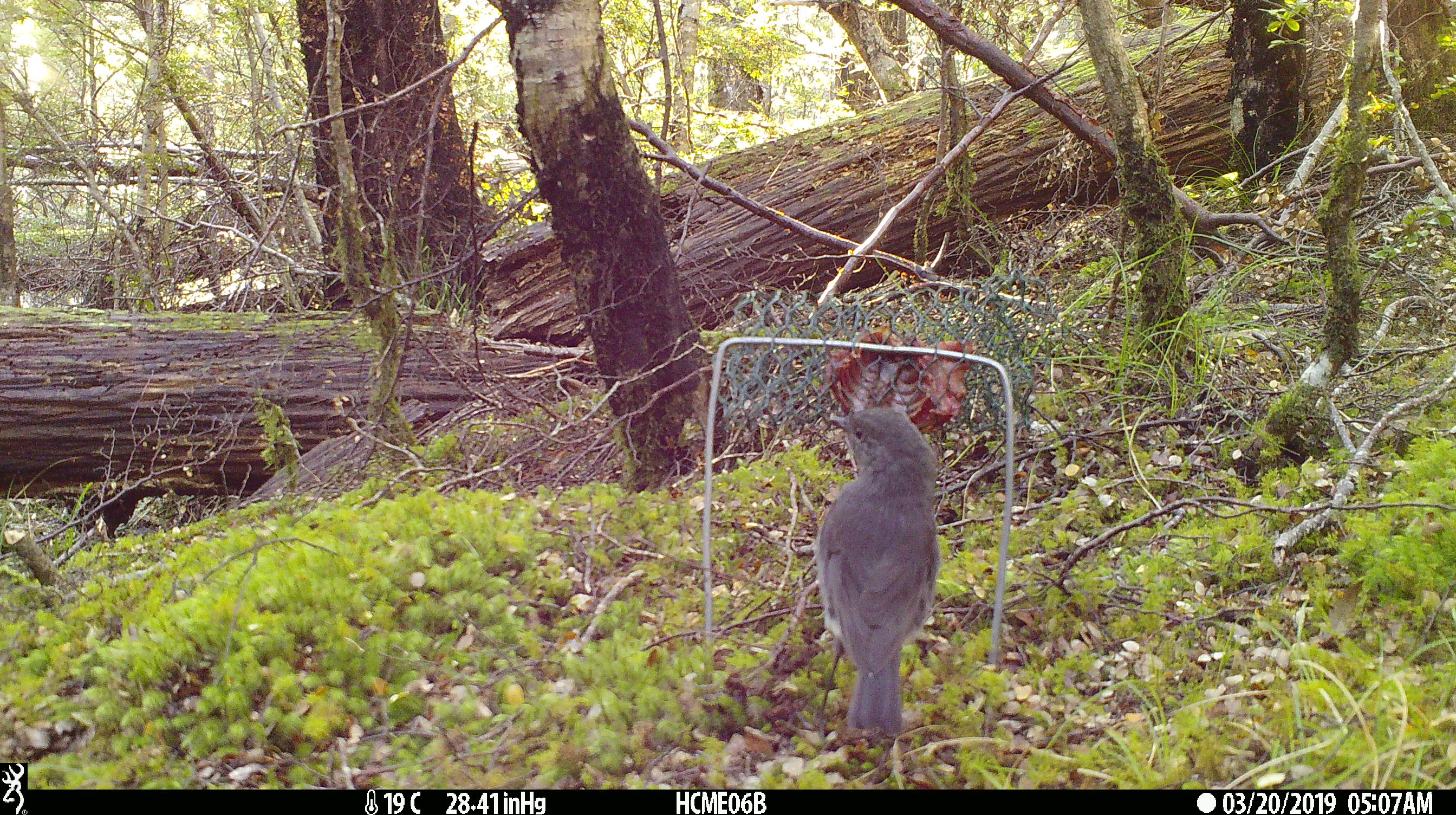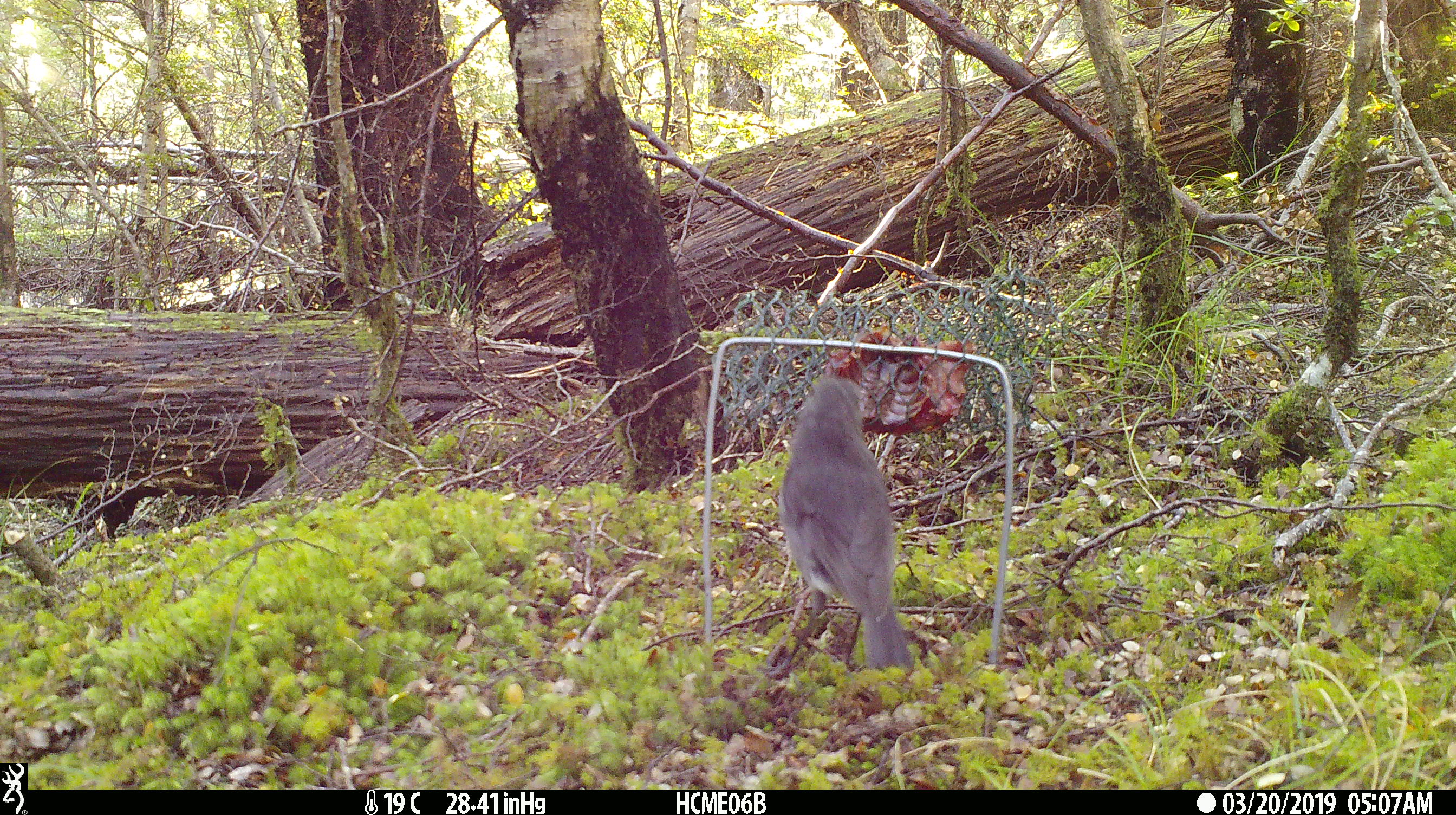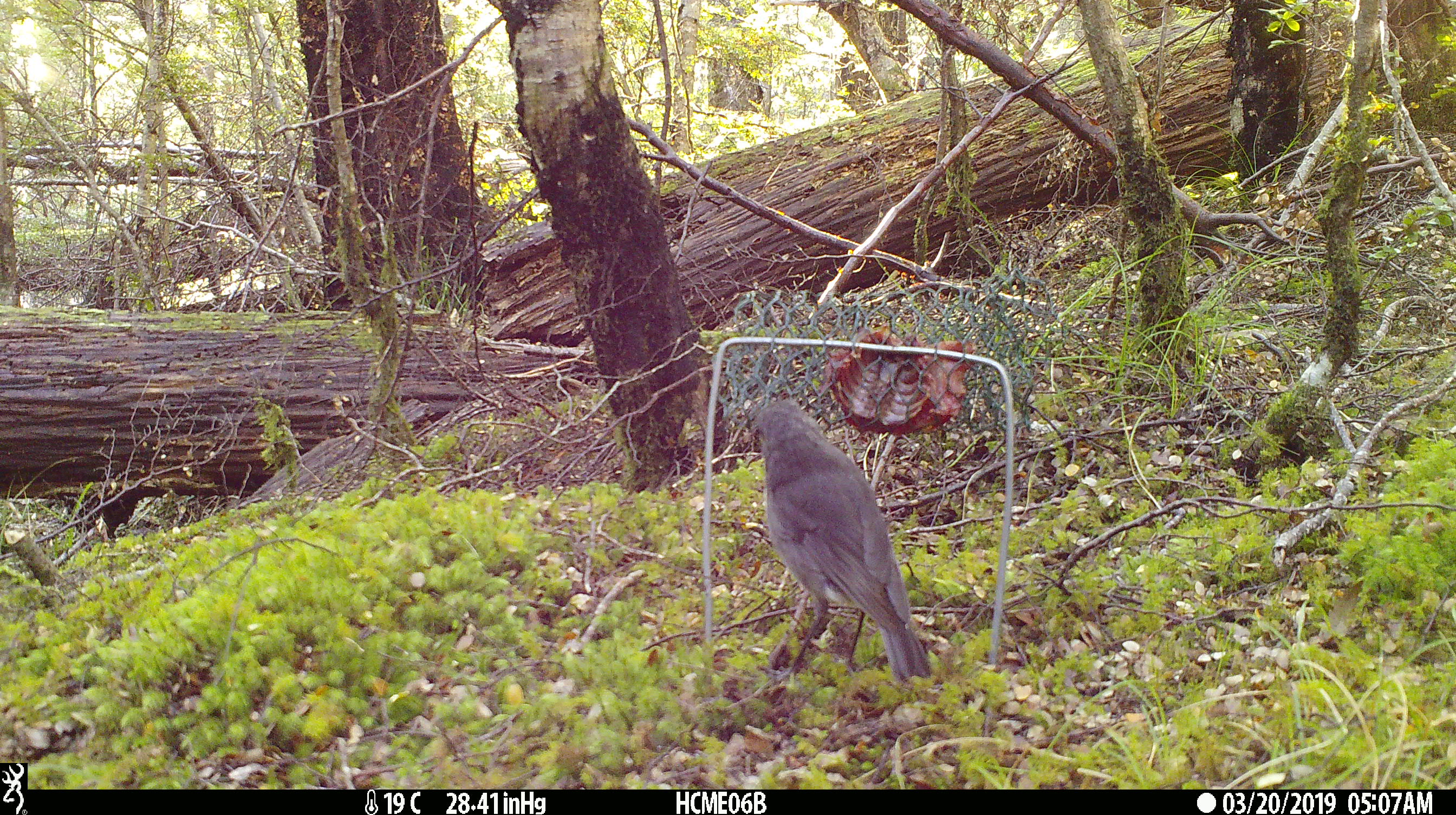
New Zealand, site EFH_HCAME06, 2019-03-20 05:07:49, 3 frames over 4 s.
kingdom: Animalia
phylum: Chordata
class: Aves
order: Passeriformes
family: Petroicidae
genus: Petroica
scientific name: Petroica australis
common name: new zealand robin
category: robin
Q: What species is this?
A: Robin (new zealand robin) (Petroica australis).